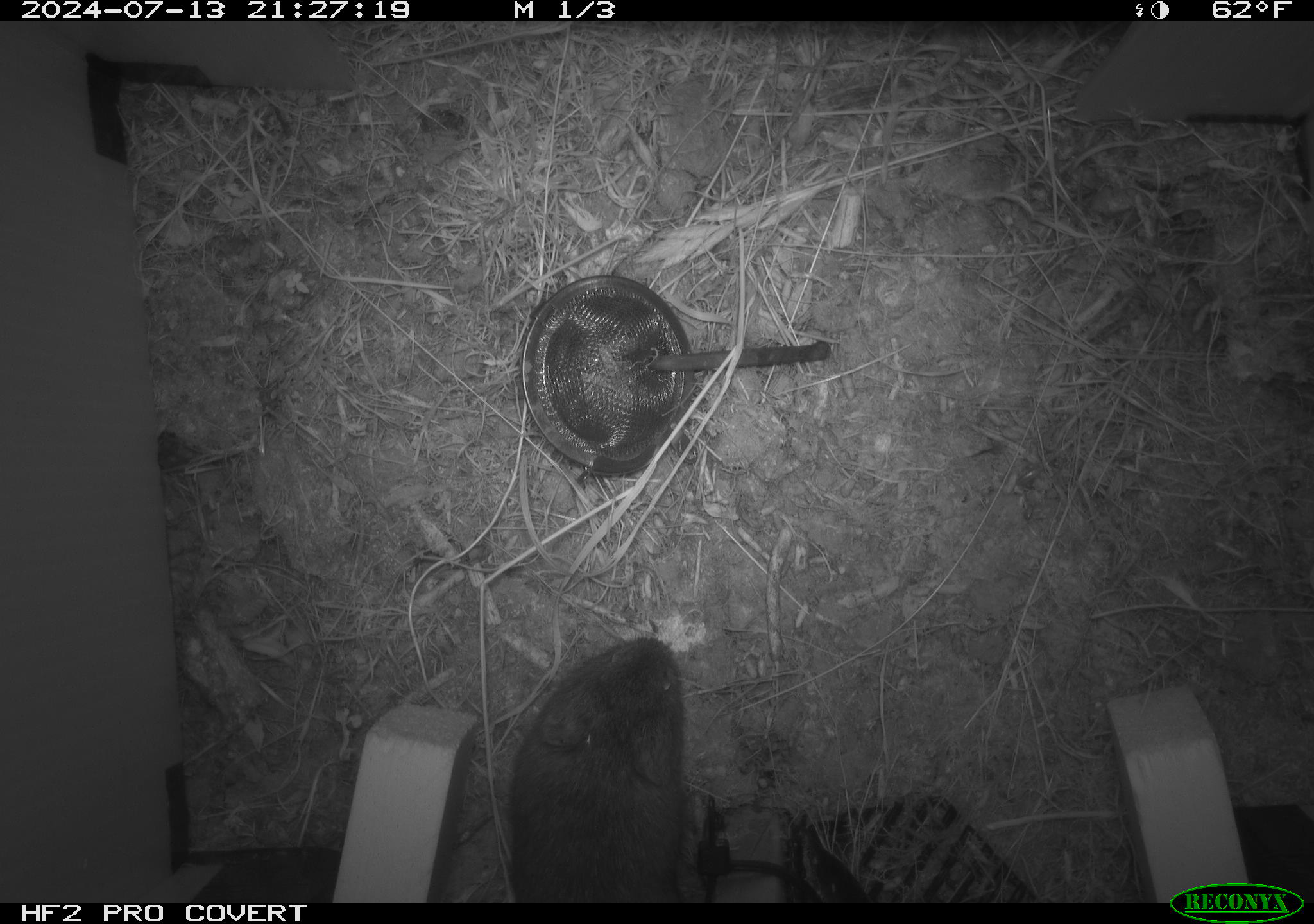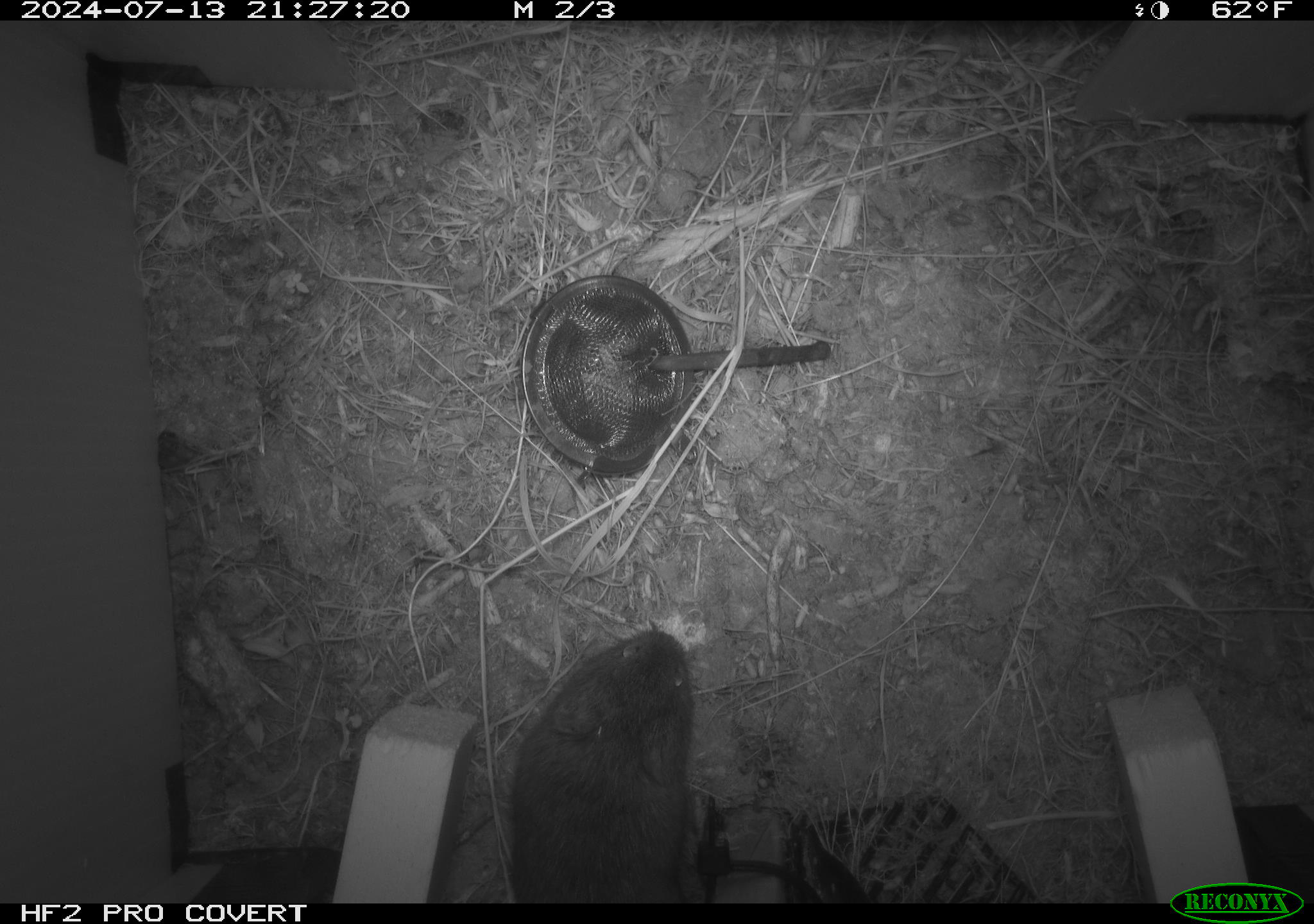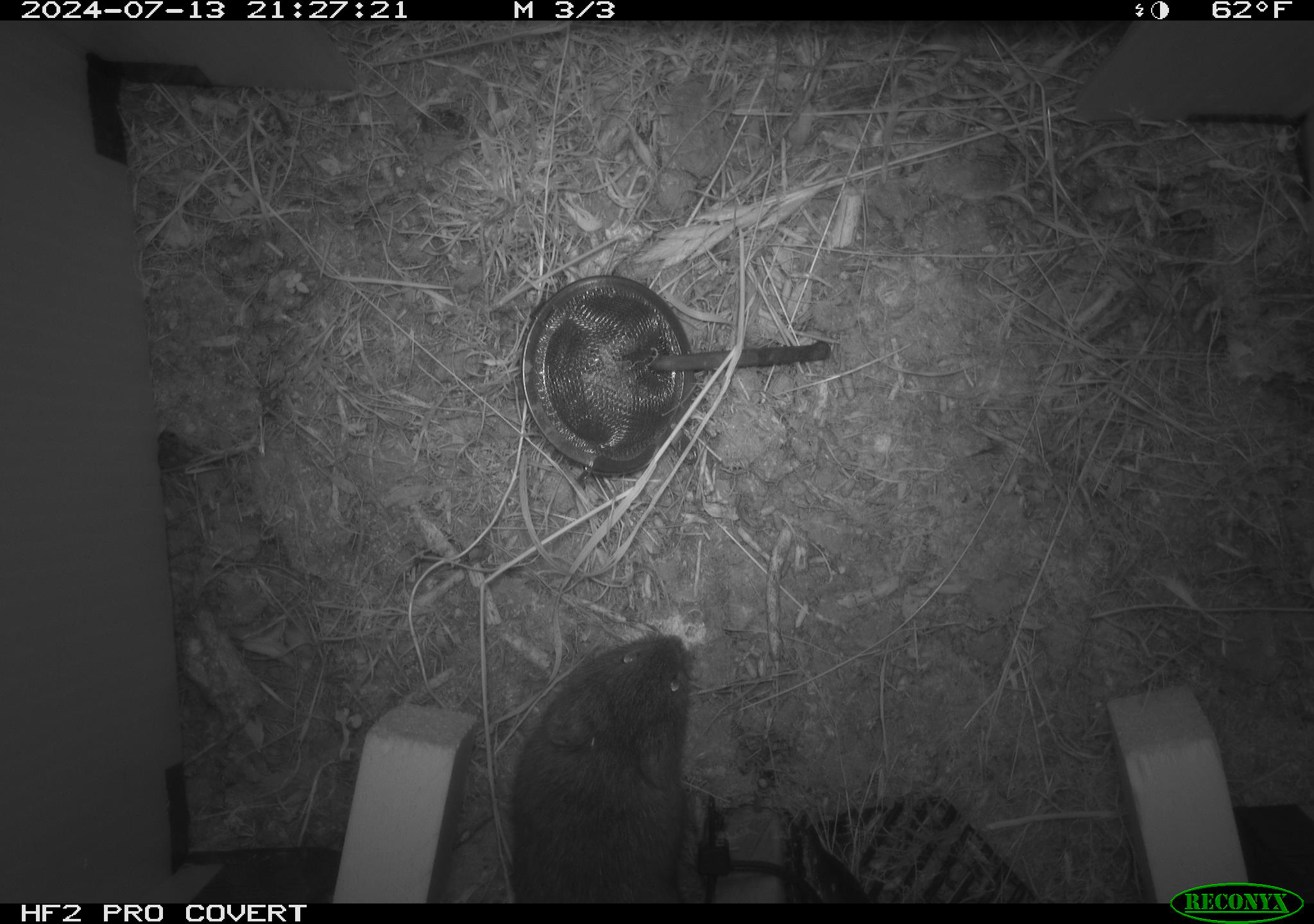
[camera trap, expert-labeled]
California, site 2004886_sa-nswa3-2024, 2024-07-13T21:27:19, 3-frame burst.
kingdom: Animalia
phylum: Chordata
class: Mammalia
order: Rodentia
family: Cricetidae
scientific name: Arvicolinae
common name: voles, lemmings, and muskrats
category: arvicolinae subfamily